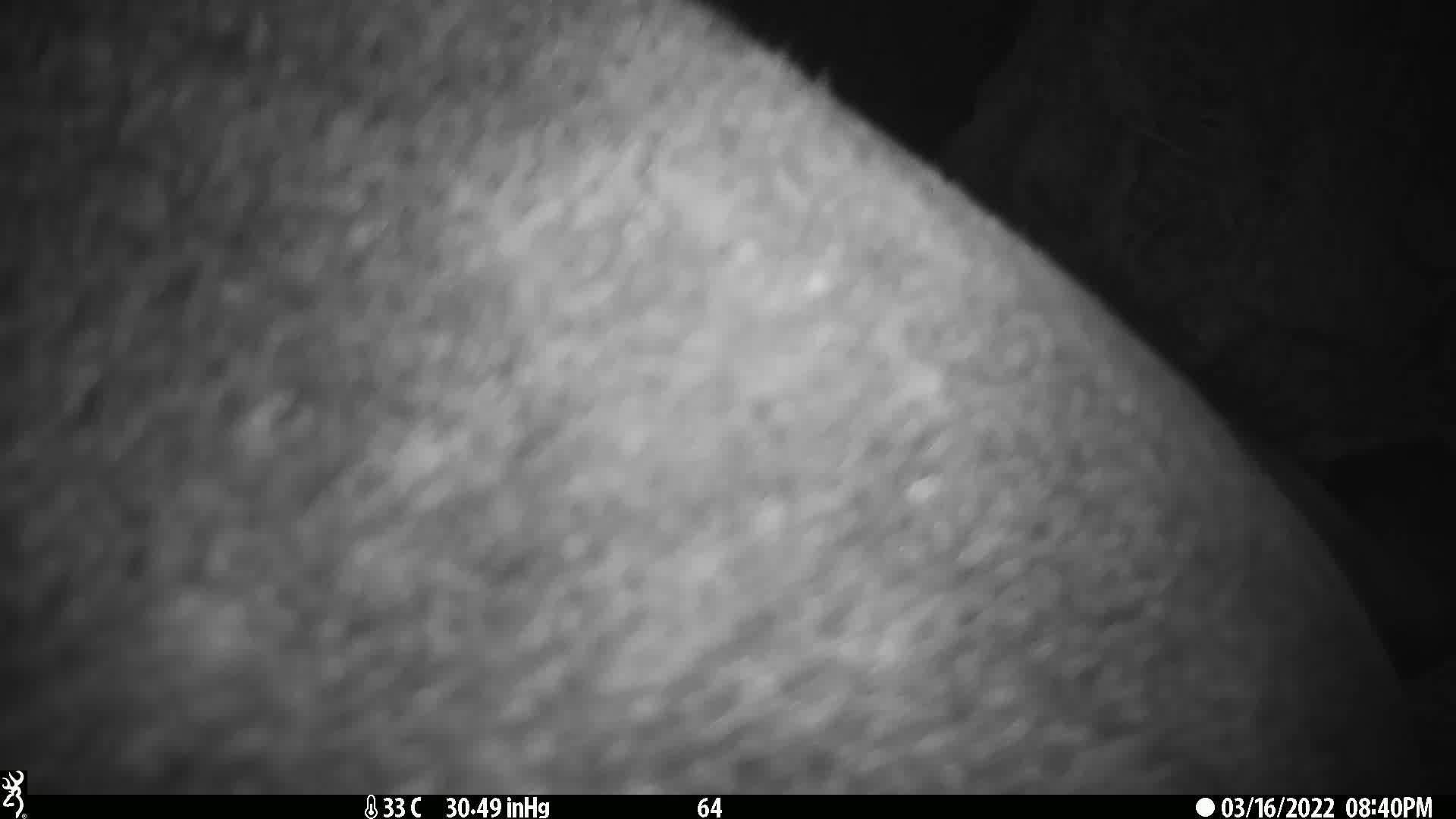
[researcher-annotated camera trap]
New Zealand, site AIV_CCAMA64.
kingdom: Animalia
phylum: Chordata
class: Mammalia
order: Carnivora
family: Otariidae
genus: Phocarctos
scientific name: Phocarctos hookeri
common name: new zealand sea lion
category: sealion